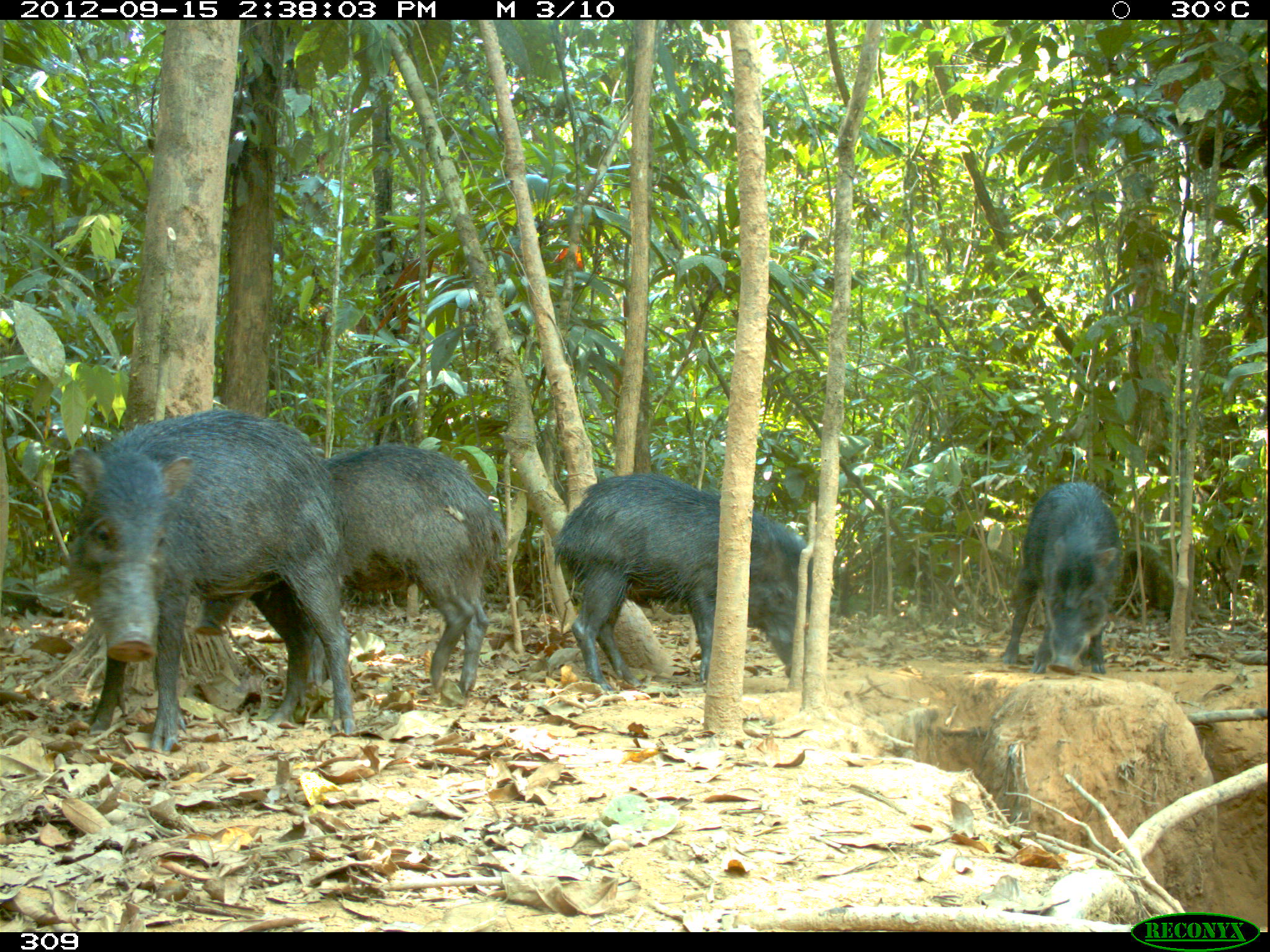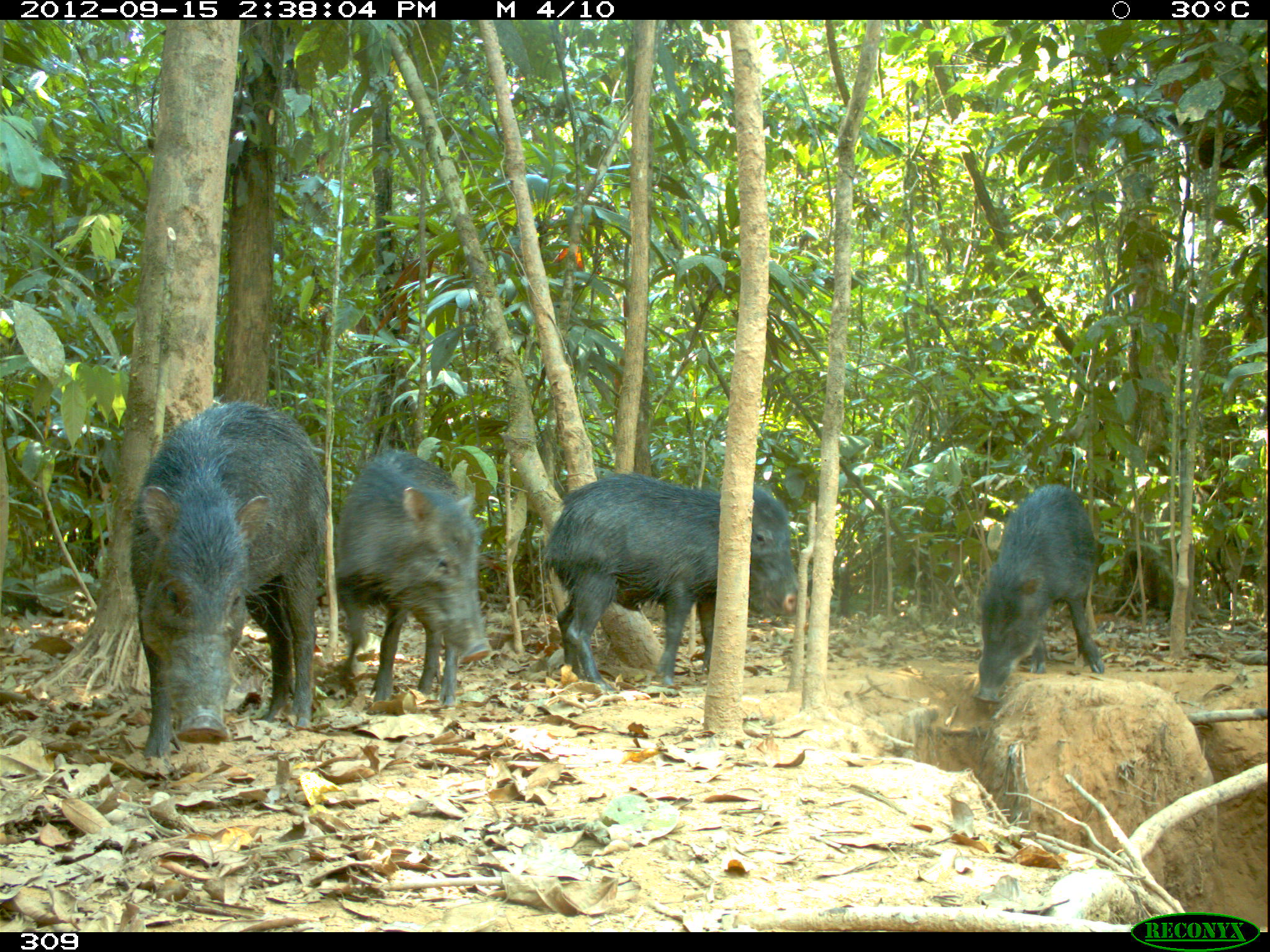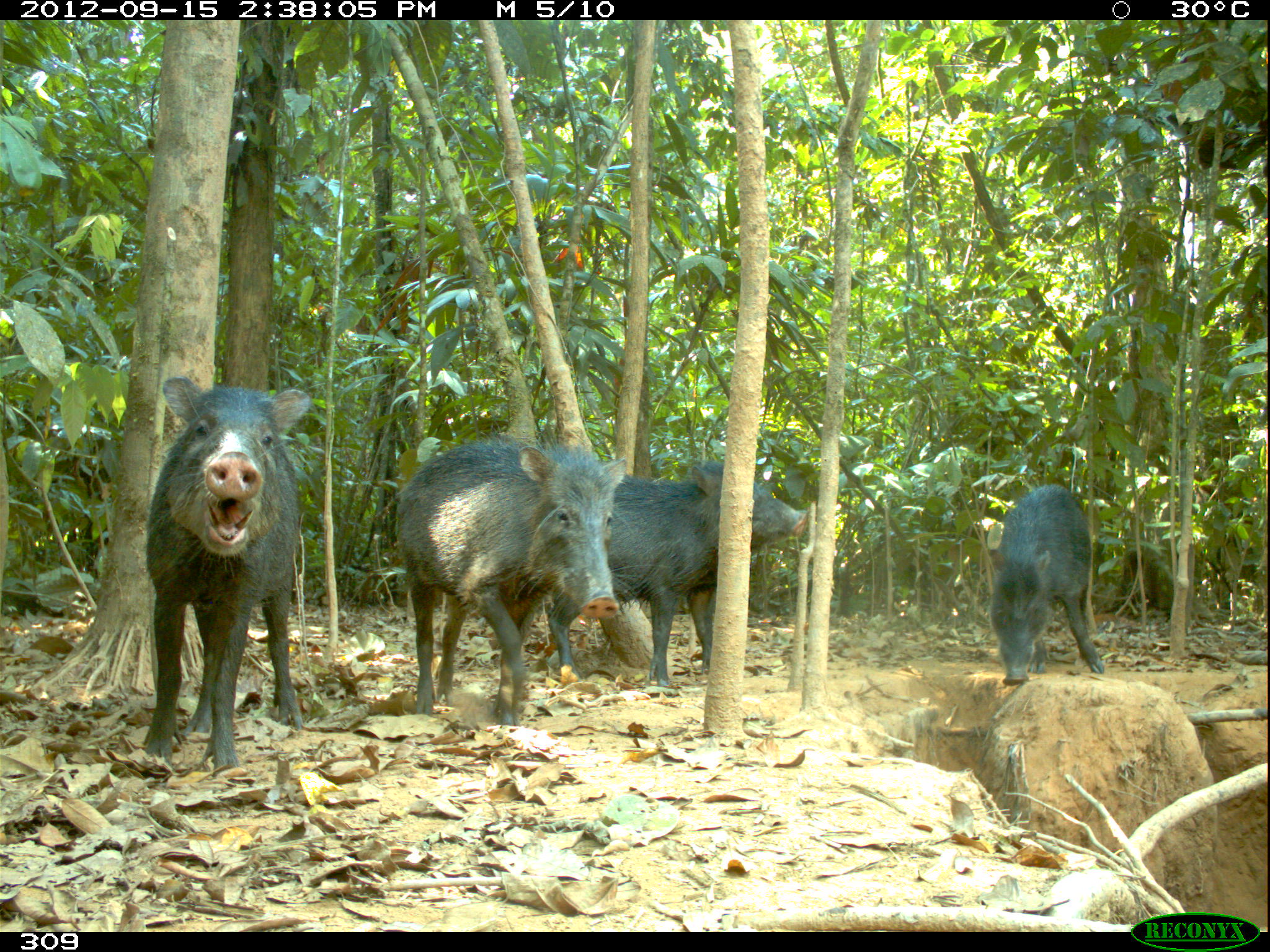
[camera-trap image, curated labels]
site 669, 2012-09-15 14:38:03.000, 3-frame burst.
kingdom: Animalia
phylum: Chordata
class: Mammalia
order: Artiodactyla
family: Tayassuidae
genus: Tayassu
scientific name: Tayassu pecari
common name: white-lipped peccary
Tayassu pecari (white-lipped peccary).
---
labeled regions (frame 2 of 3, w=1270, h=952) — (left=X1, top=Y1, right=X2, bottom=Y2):
tayassu pecari: (left=126, top=395, right=327, bottom=754); (left=540, top=474, right=809, bottom=693); (left=333, top=449, right=491, bottom=704); (left=972, top=483, right=1104, bottom=702)